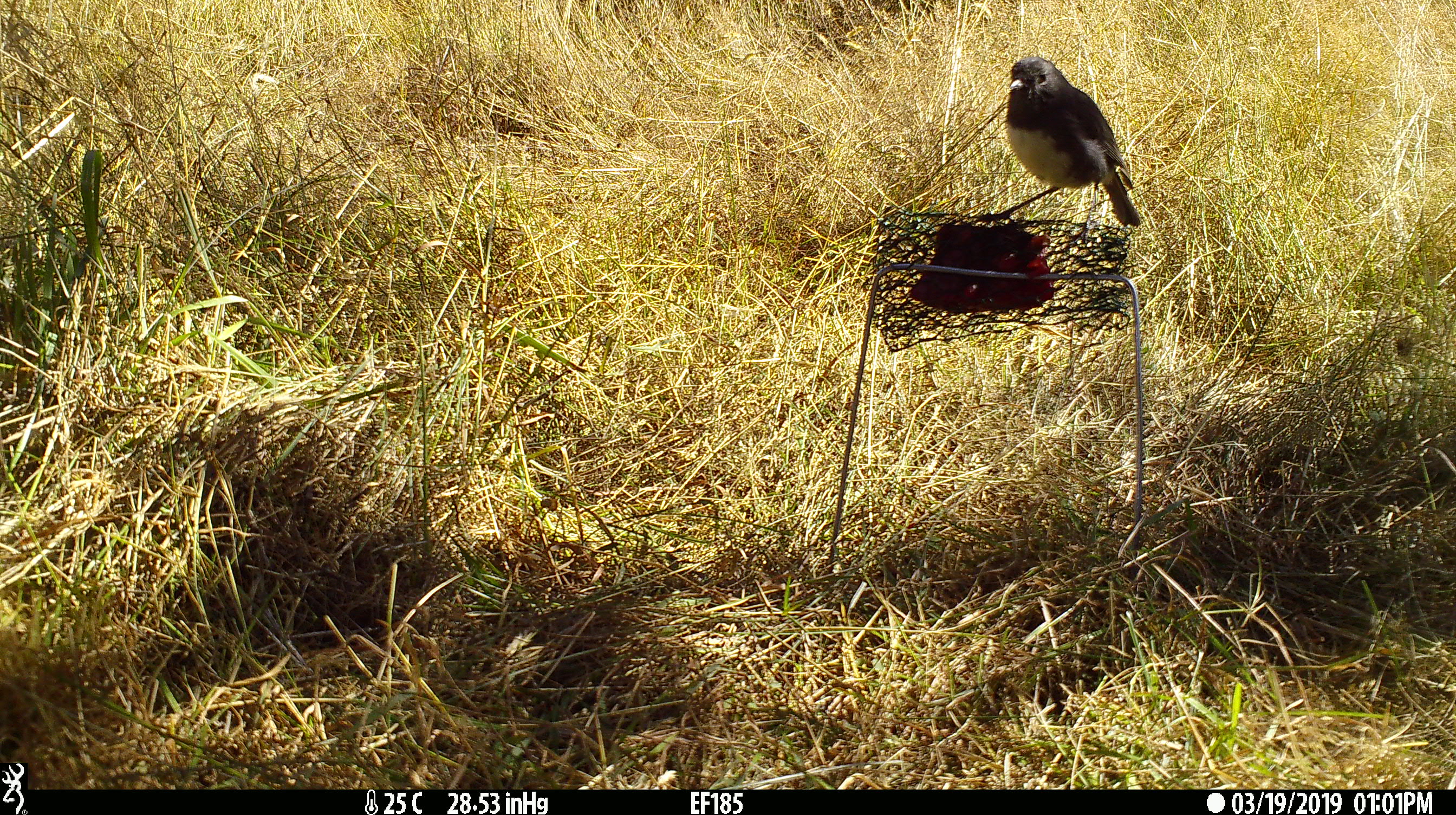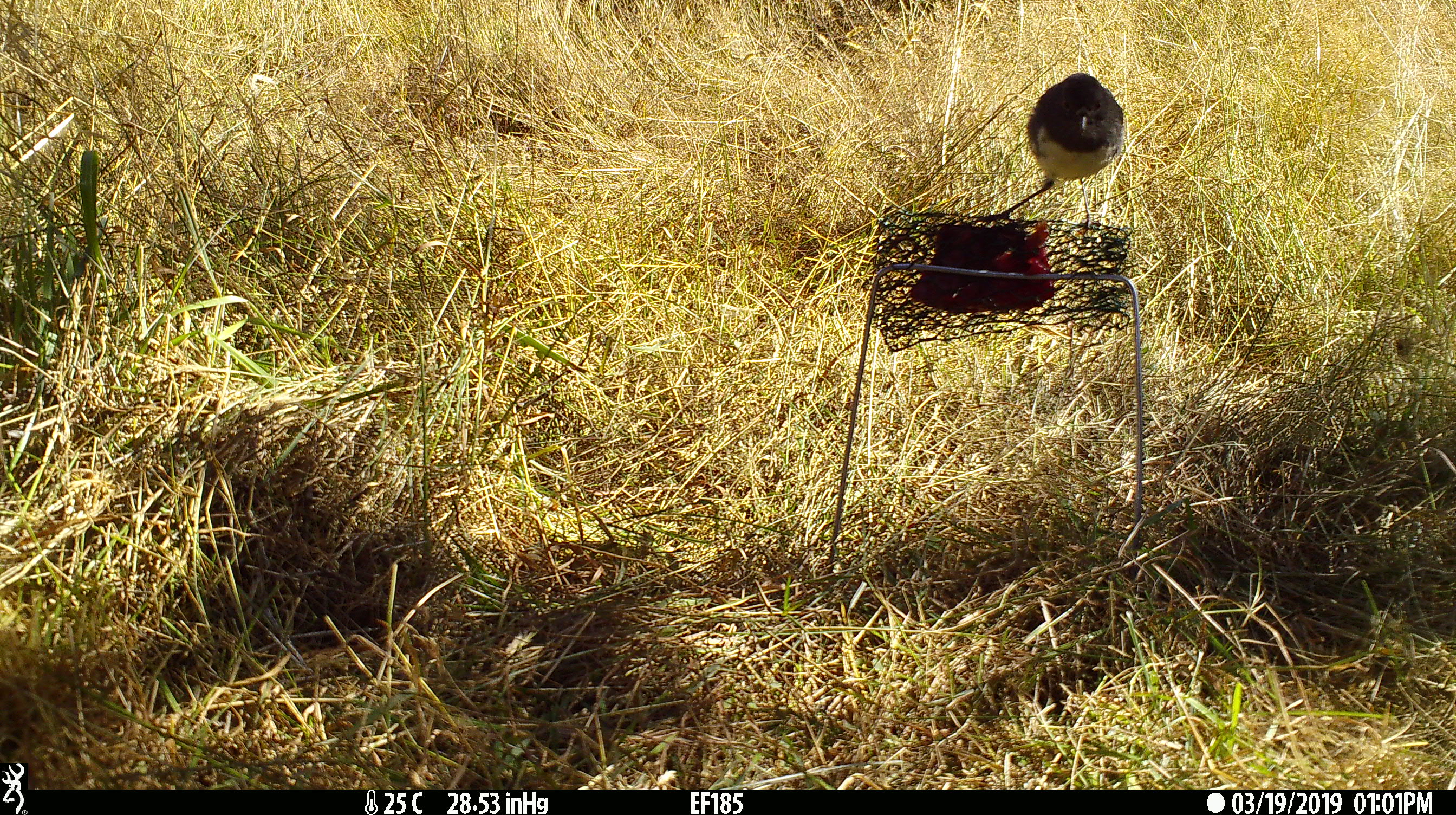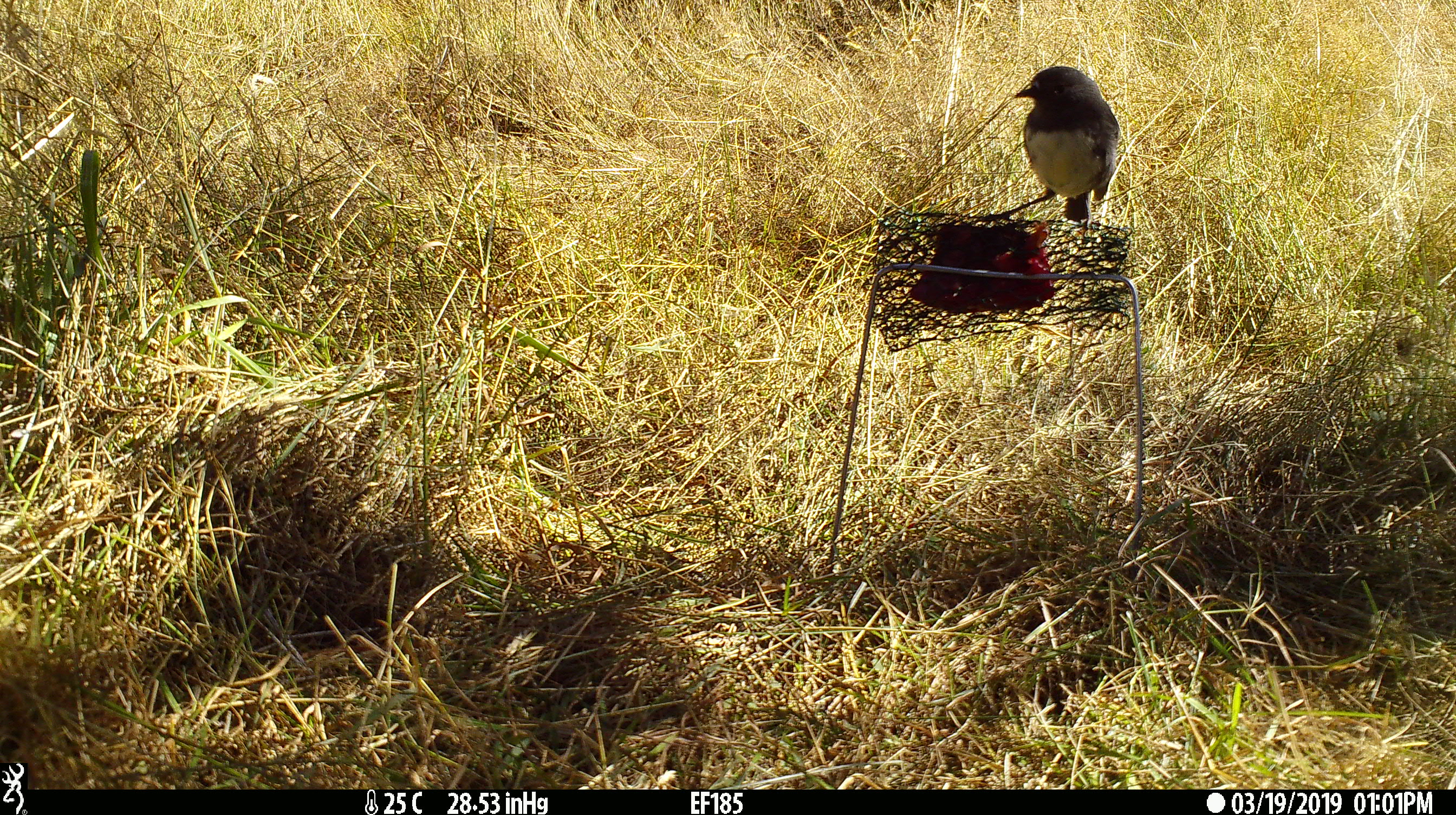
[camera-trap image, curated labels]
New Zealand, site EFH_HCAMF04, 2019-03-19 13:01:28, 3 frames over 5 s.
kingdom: Animalia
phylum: Chordata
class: Aves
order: Passeriformes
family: Petroicidae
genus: Petroica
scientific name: Petroica australis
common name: new zealand robin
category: robin